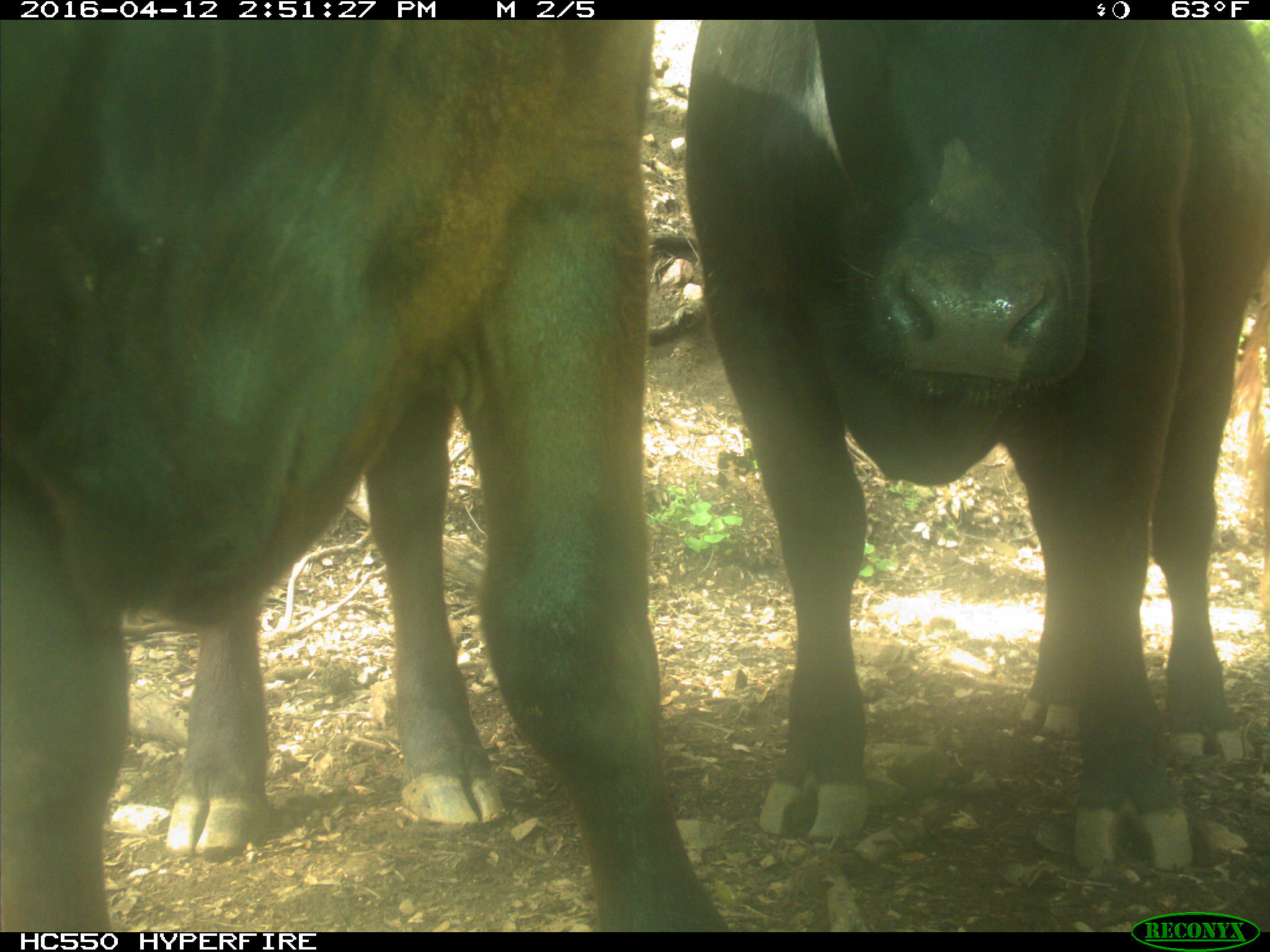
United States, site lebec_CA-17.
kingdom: Animalia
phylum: Chordata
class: Mammalia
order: Artiodactyla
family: Bovidae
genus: Bos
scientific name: Bos taurus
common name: domestic cow